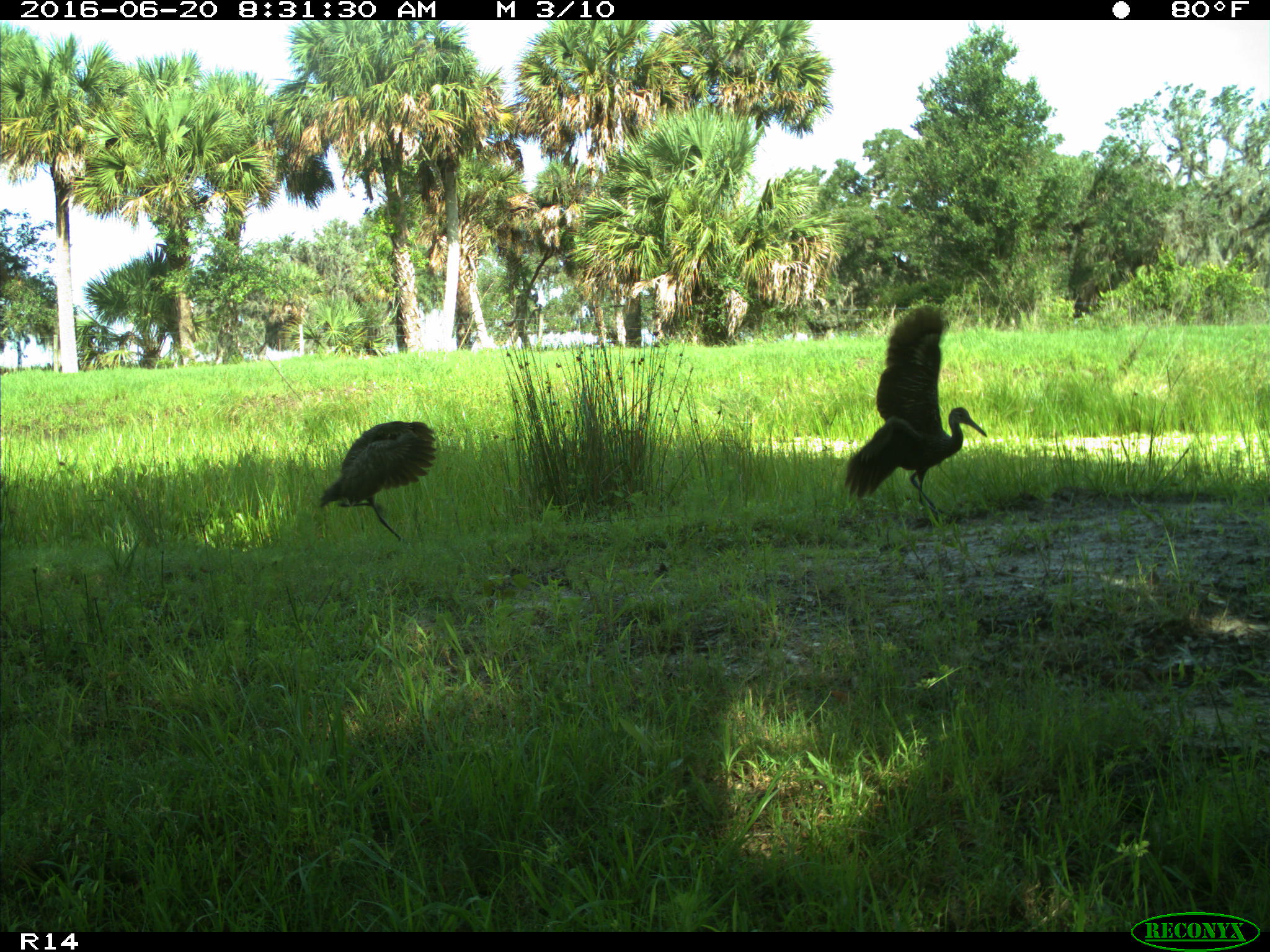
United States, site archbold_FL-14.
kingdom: Animalia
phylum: Chordata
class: Aves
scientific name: Aves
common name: birds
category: unidentified bird